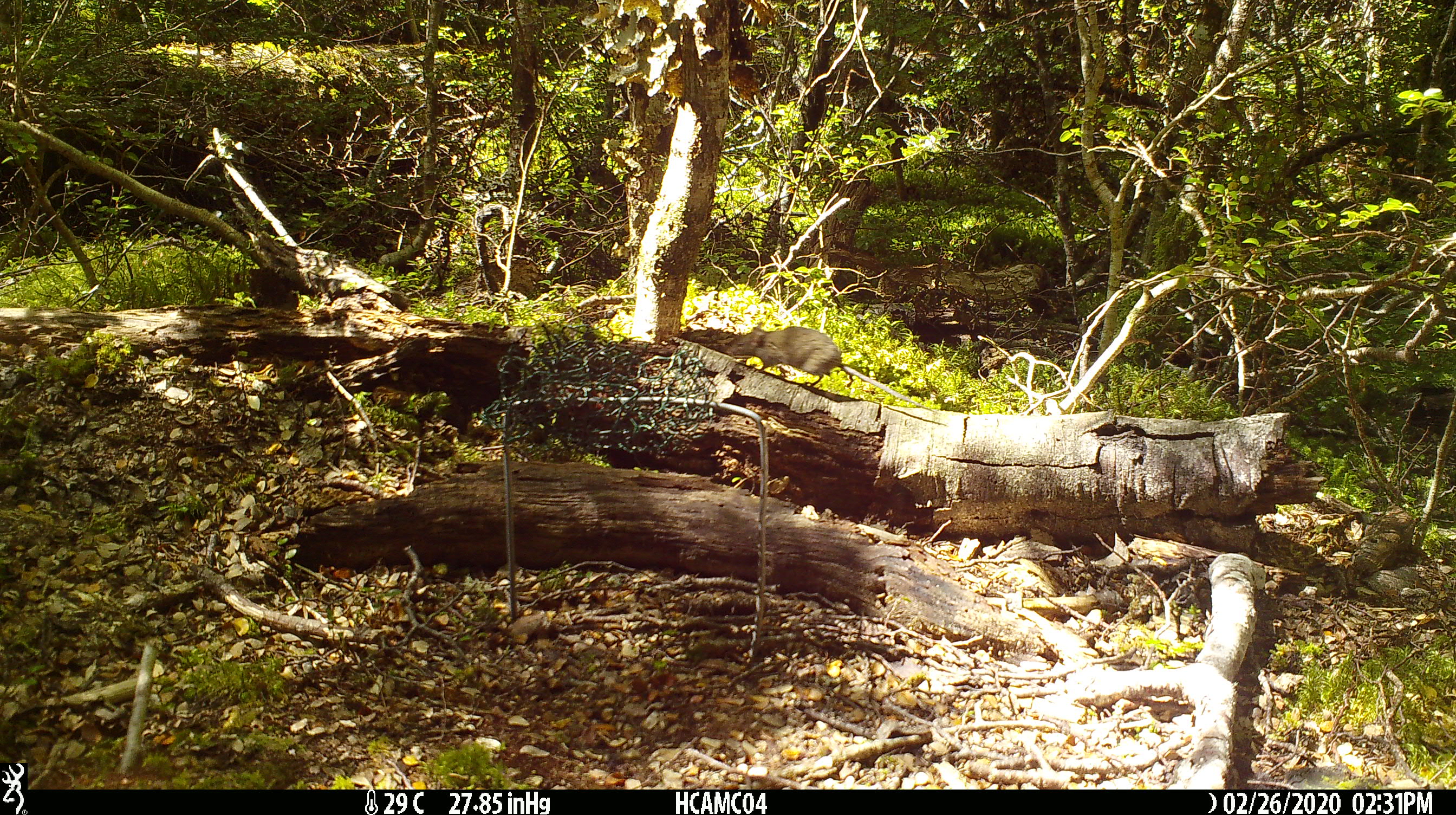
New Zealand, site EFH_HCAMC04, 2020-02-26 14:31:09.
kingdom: Animalia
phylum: Chordata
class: Mammalia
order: Rodentia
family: Muridae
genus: Mus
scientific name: Mus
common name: mouse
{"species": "mouse (Mus)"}